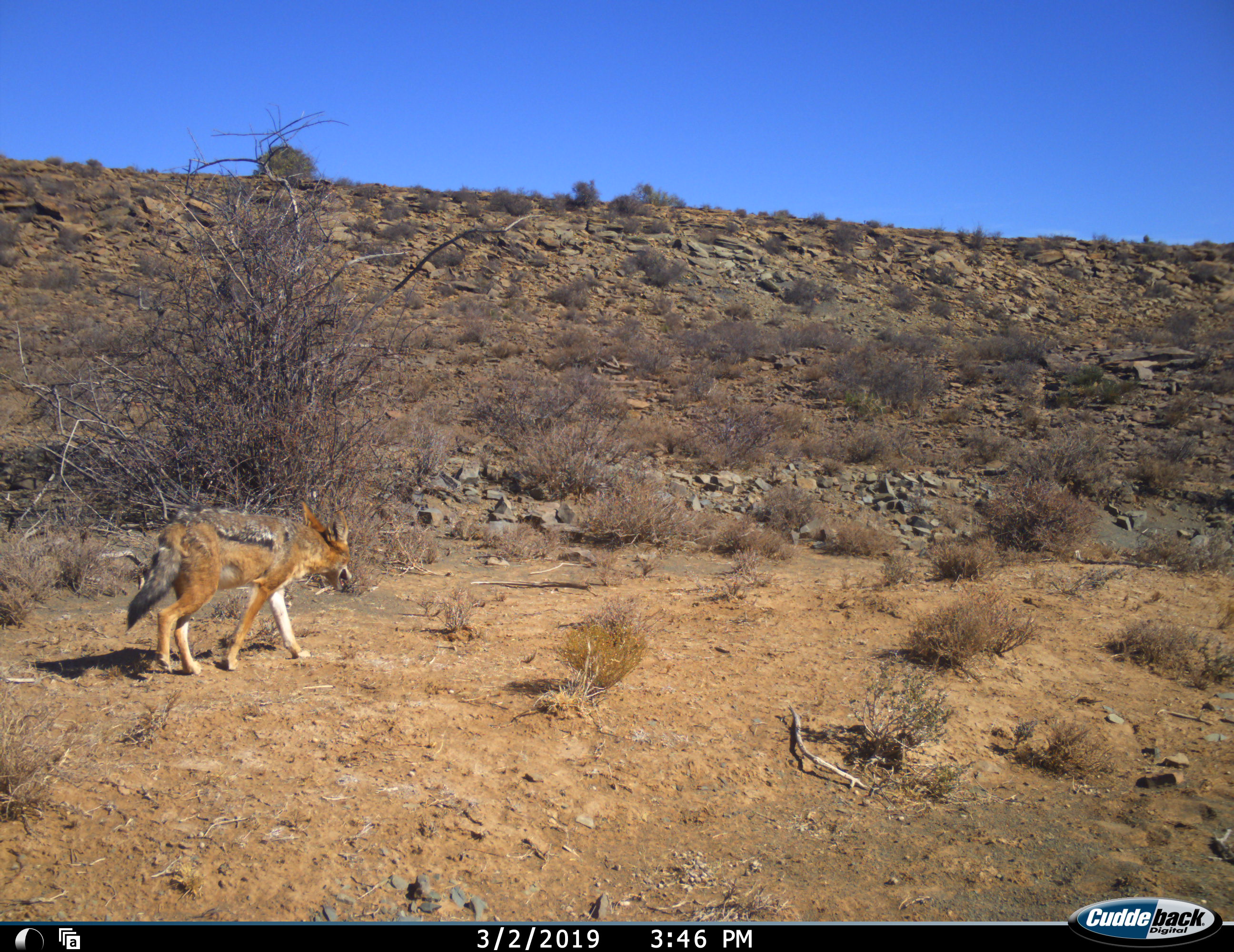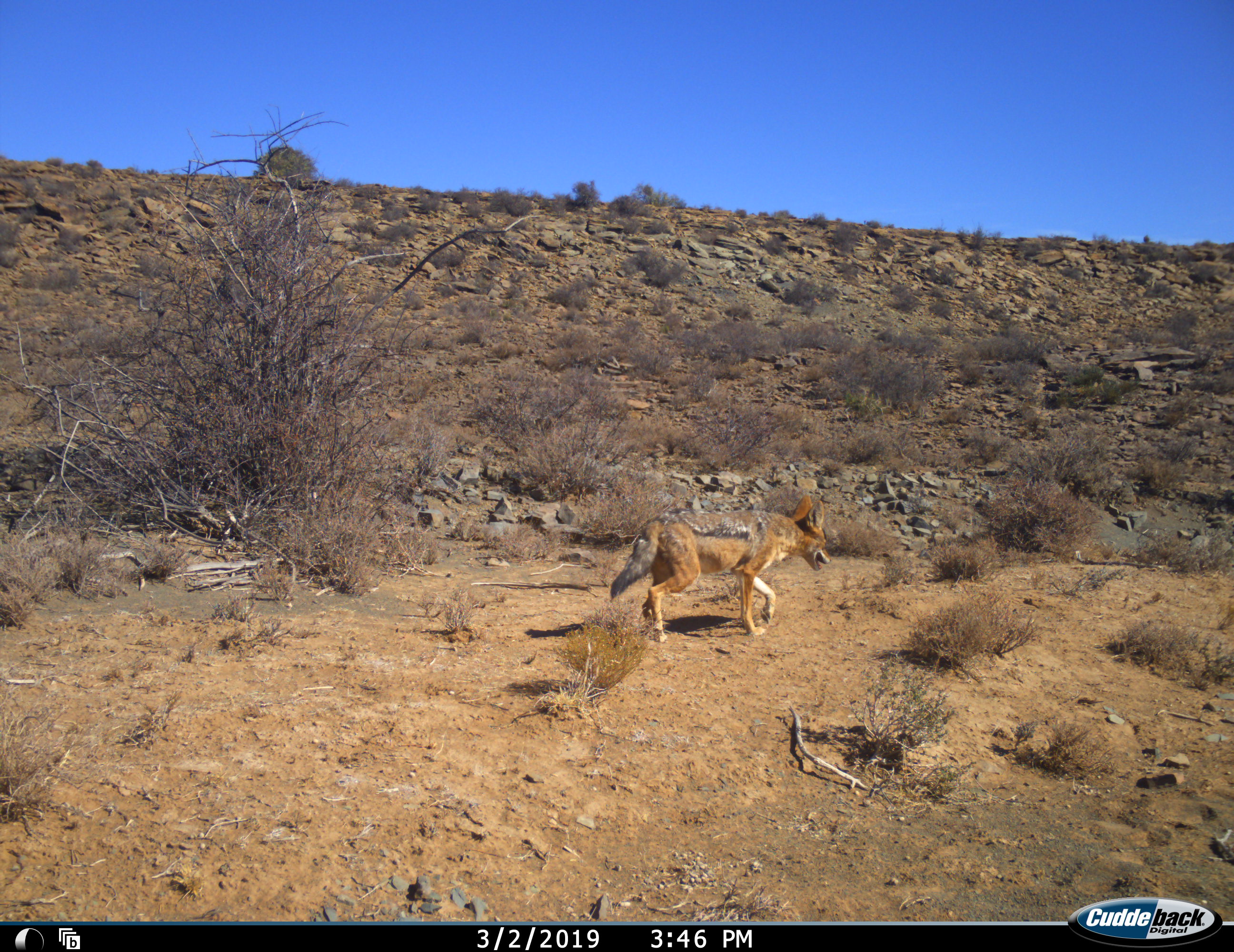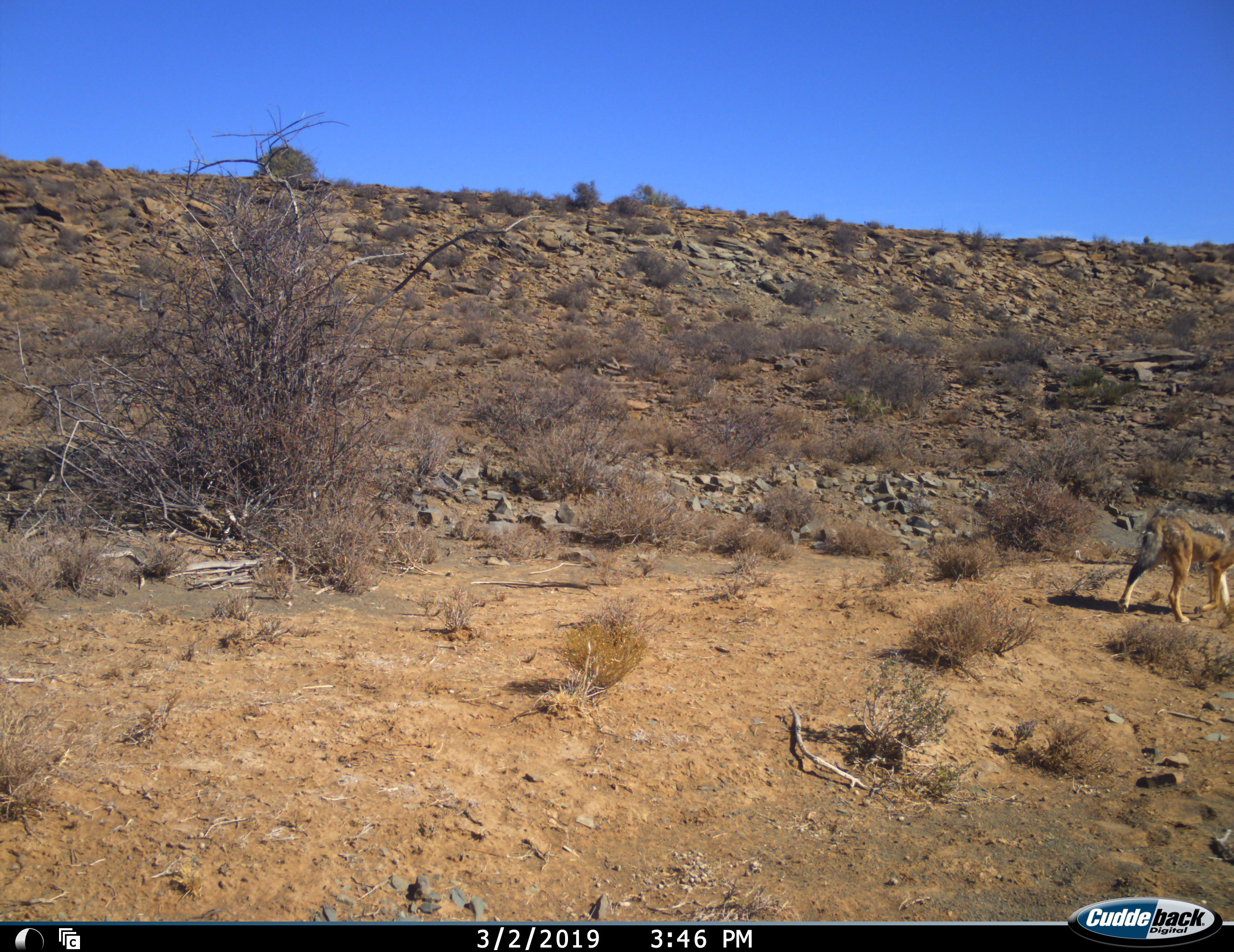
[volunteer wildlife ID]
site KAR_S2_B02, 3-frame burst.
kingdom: Animalia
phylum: Chordata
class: Mammalia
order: Carnivora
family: Canidae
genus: Lupulella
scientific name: Lupulella mesomelas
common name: black-backed jackal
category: jackalblackbacked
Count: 1.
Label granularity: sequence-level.